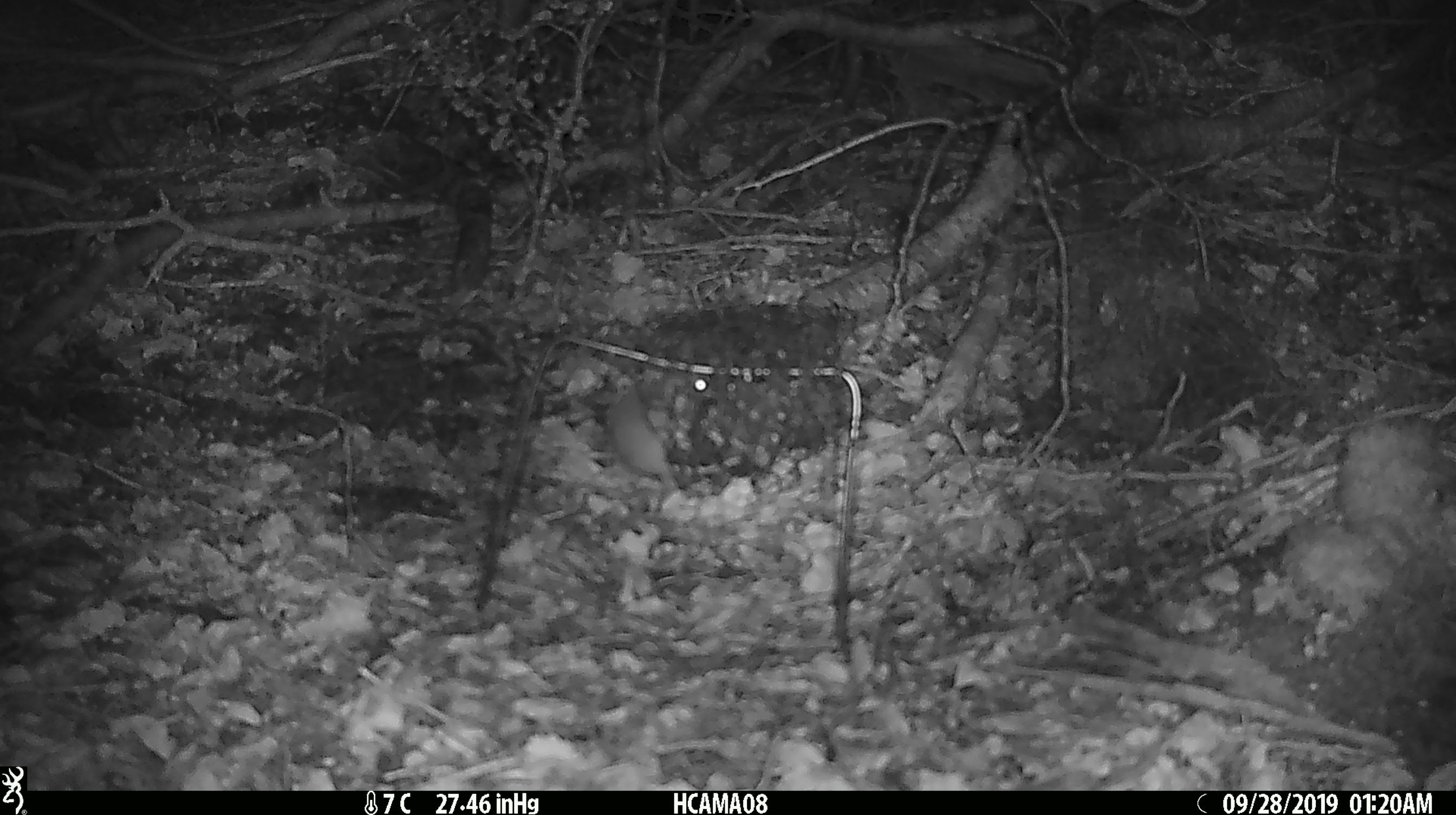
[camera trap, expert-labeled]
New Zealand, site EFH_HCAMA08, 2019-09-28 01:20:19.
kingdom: Animalia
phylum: Chordata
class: Mammalia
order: Rodentia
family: Muridae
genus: Mus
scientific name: Mus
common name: mouse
Mouse (Mus).